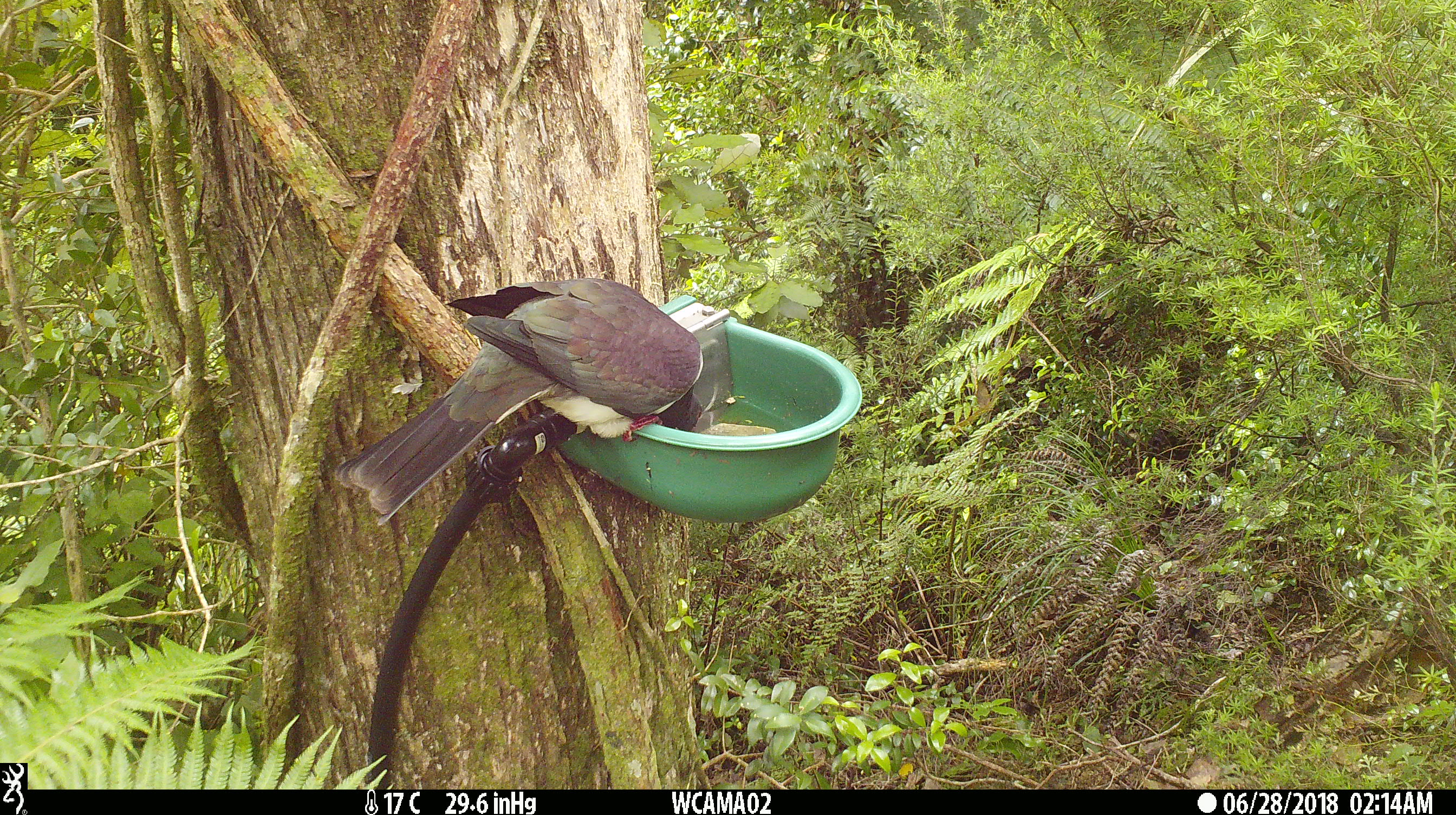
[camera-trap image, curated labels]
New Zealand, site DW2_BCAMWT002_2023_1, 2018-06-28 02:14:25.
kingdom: Animalia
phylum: Chordata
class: Aves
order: Columbiformes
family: Columbidae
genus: Hemiphaga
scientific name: Hemiphaga novaeseelandiae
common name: new zealand pigeon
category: kereru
Kereru (new zealand pigeon) (Hemiphaga novaeseelandiae).